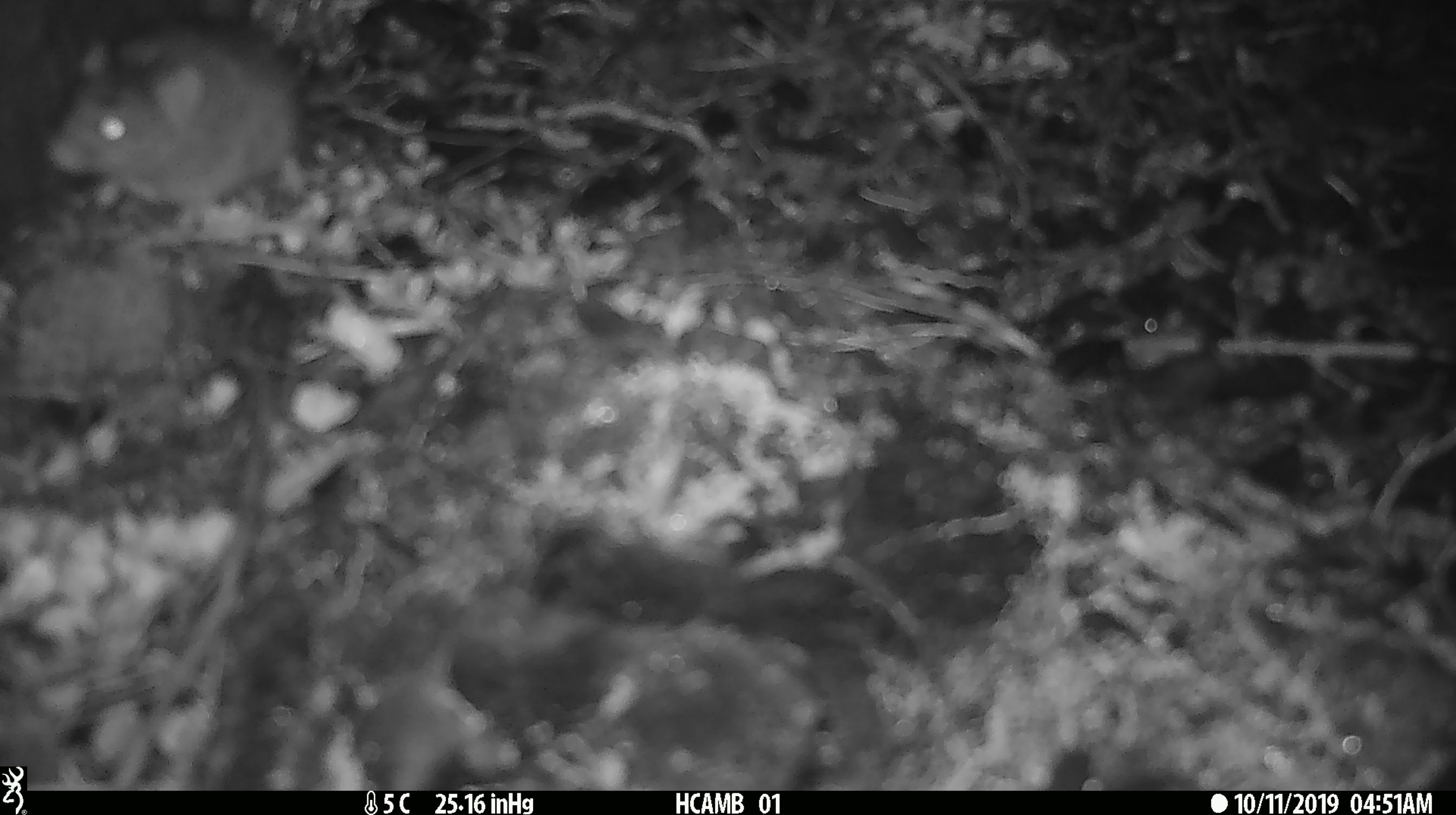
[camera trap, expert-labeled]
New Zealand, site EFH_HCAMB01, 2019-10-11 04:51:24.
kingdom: Animalia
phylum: Chordata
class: Mammalia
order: Rodentia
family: Muridae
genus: Mus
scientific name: Mus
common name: mouse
Mouse (Mus).